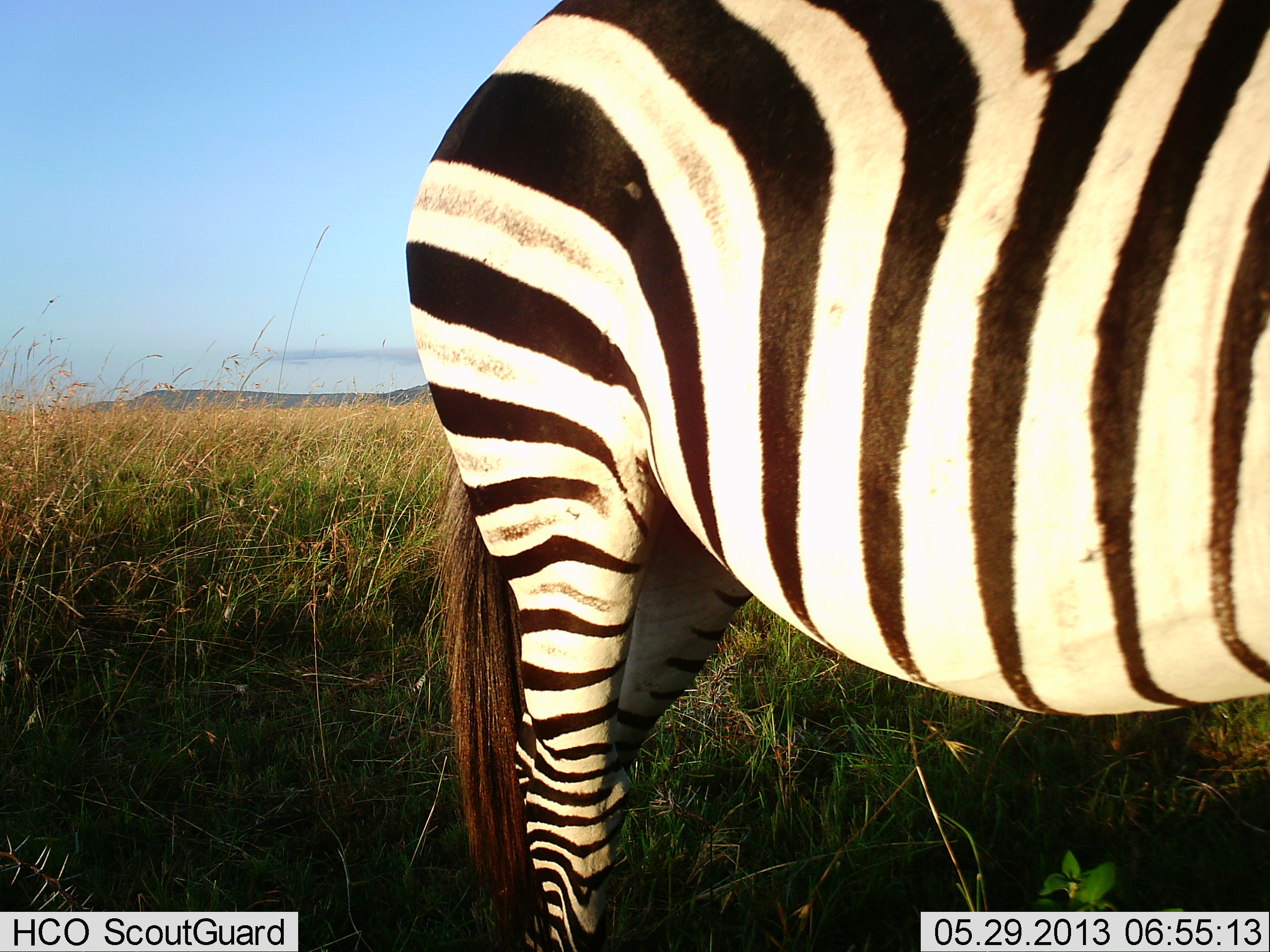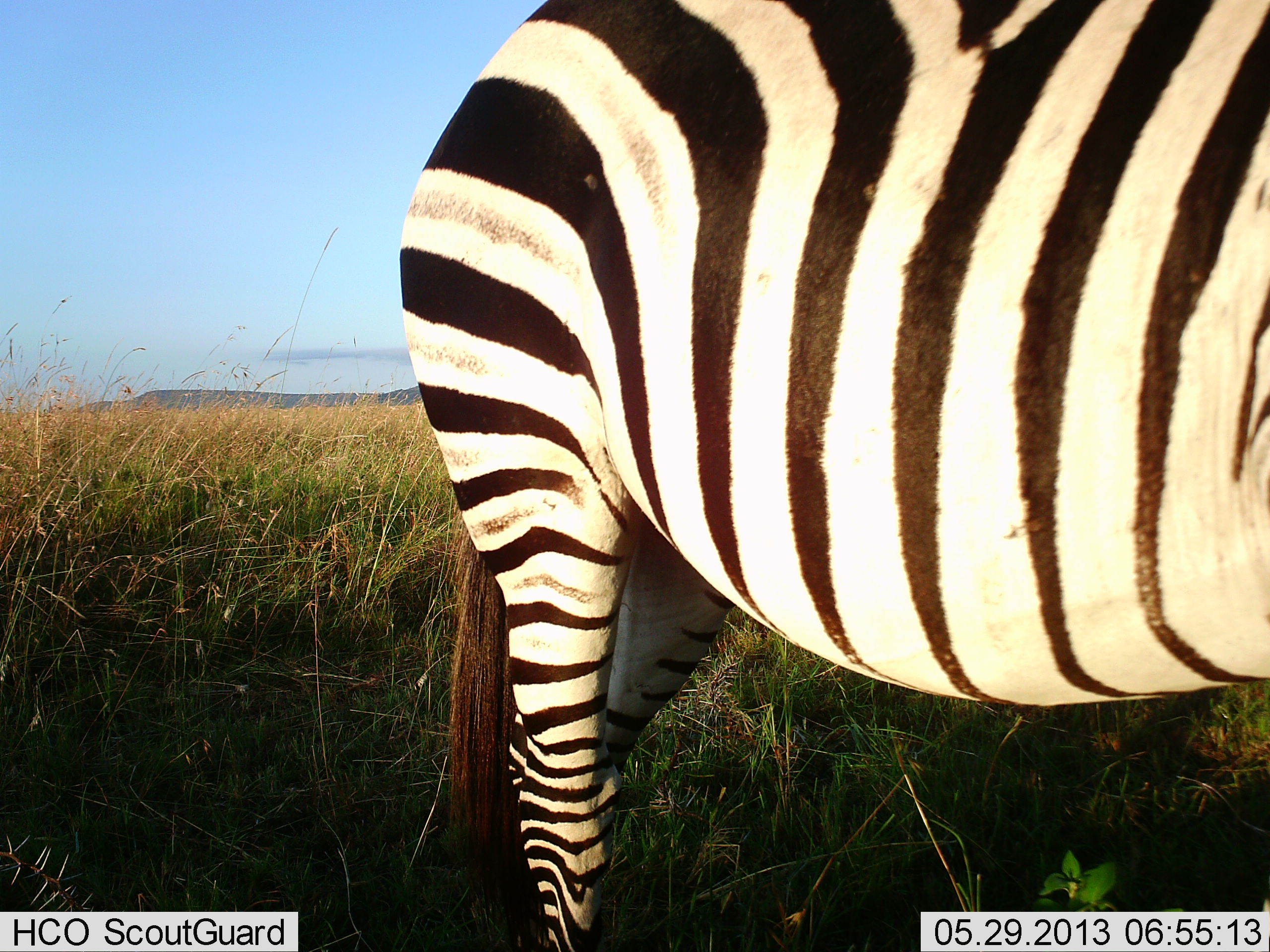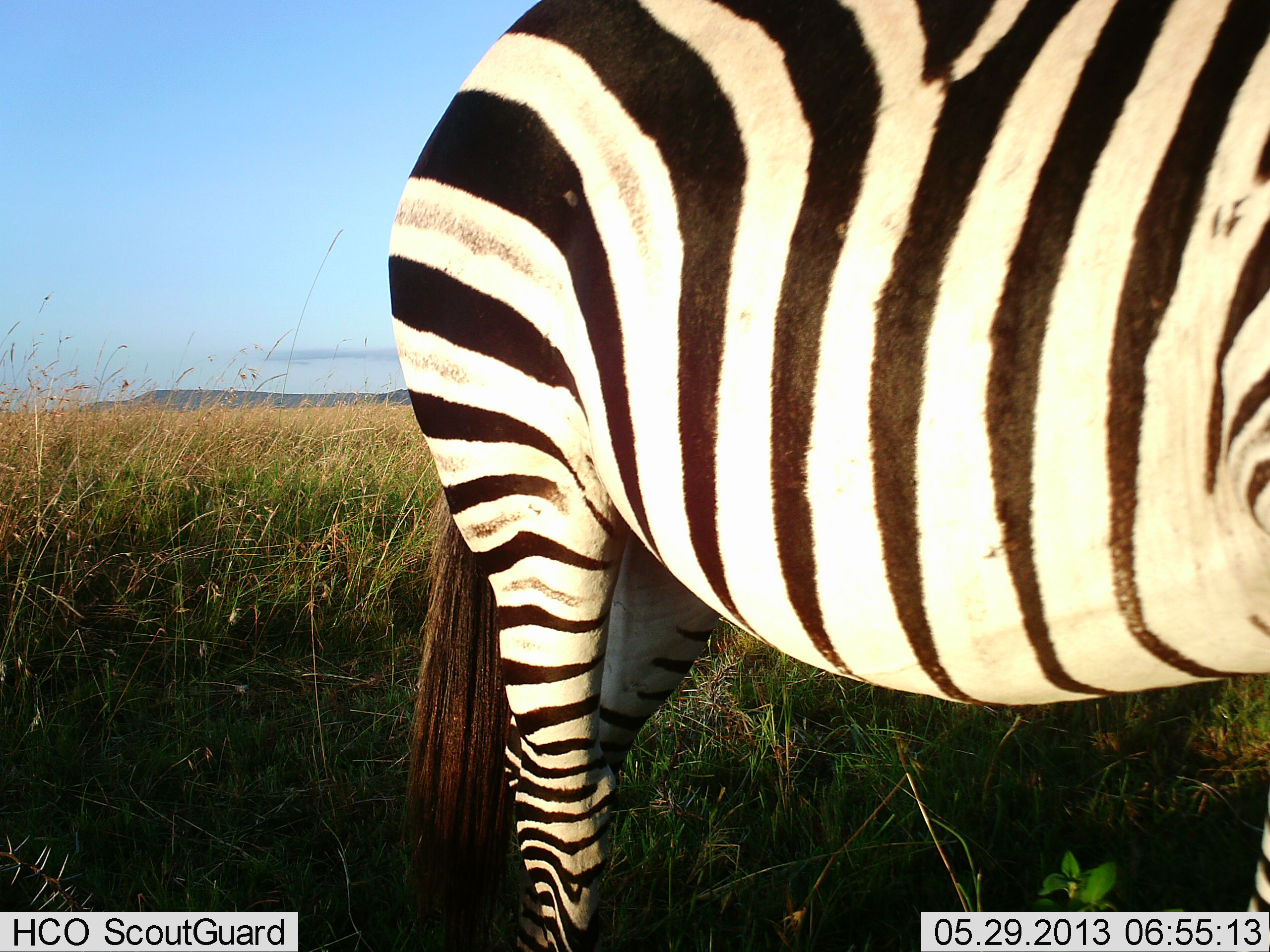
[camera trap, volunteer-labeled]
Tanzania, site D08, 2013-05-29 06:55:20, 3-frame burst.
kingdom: Animalia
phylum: Chordata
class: Mammalia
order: Perissodactyla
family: Equidae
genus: Equus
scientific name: Equus quagga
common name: plains zebra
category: zebra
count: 1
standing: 89%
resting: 0%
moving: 22%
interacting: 0%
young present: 0%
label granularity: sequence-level